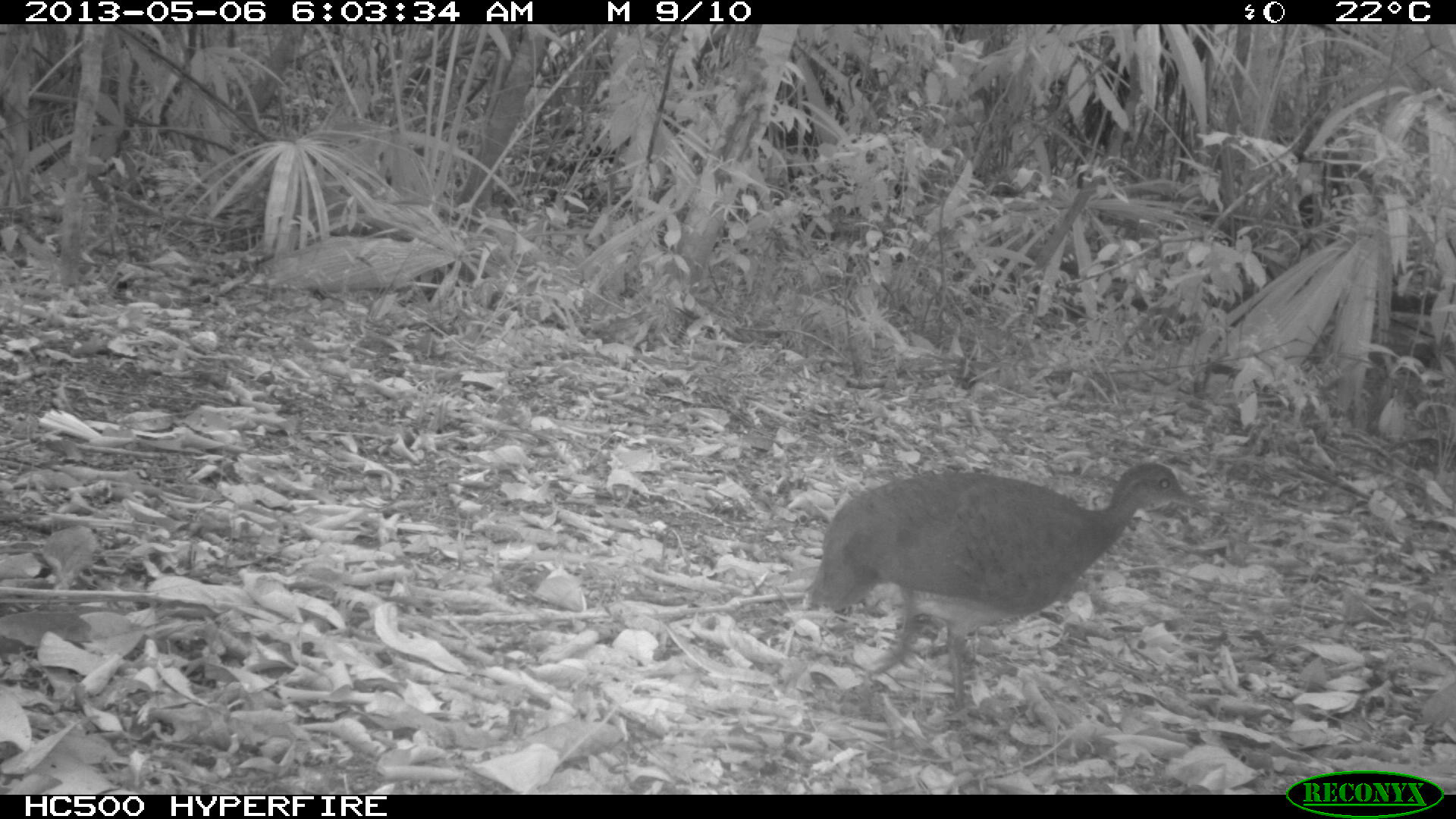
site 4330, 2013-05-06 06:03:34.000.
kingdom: Animalia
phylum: Chordata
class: Aves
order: Tinamiformes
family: Tinamidae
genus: Tinamus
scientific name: Tinamus major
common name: great tinamou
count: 1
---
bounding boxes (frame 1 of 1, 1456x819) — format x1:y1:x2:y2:
tinamus major: 807:459:1212:723